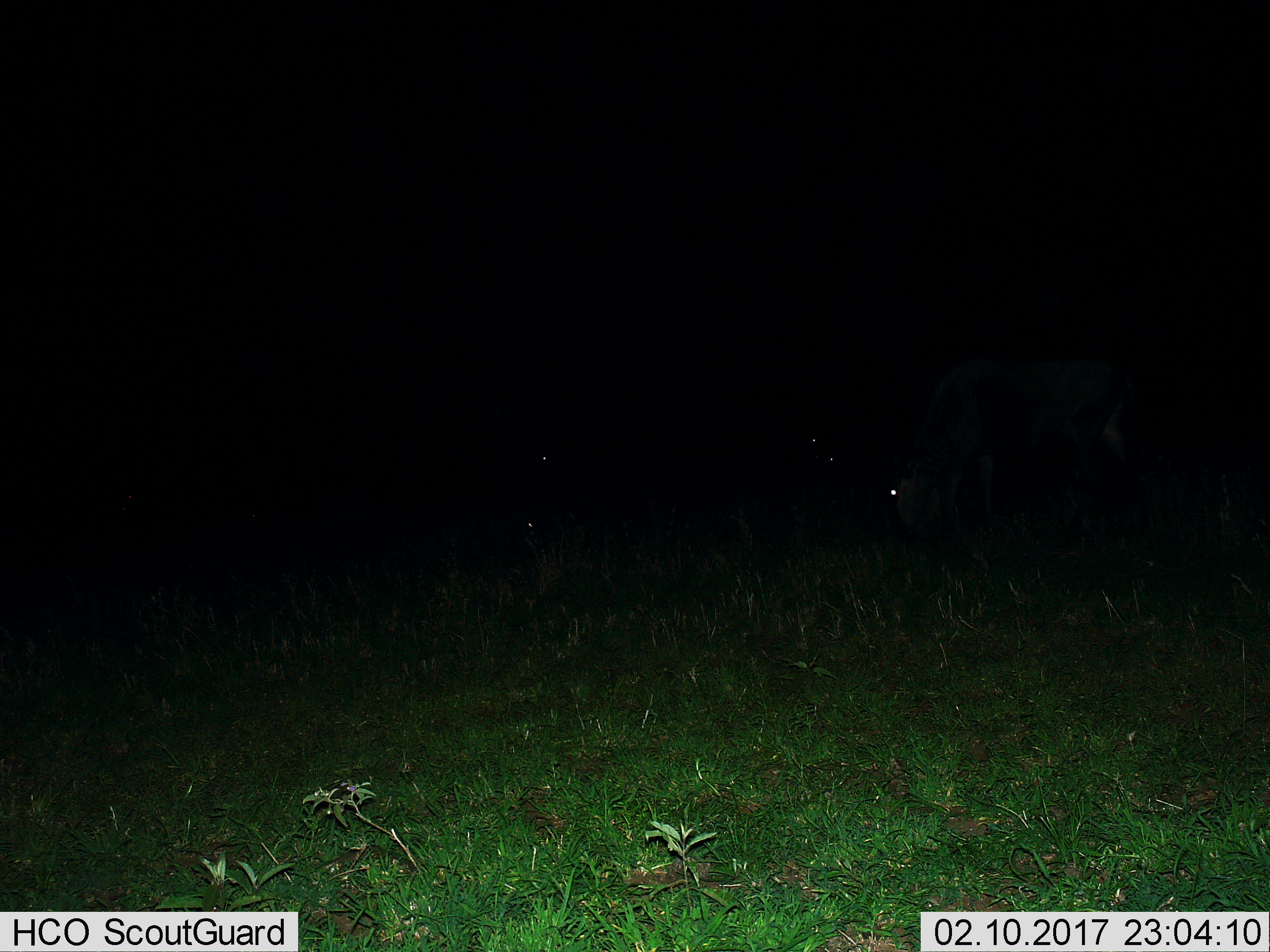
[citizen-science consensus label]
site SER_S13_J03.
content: unidentified animal